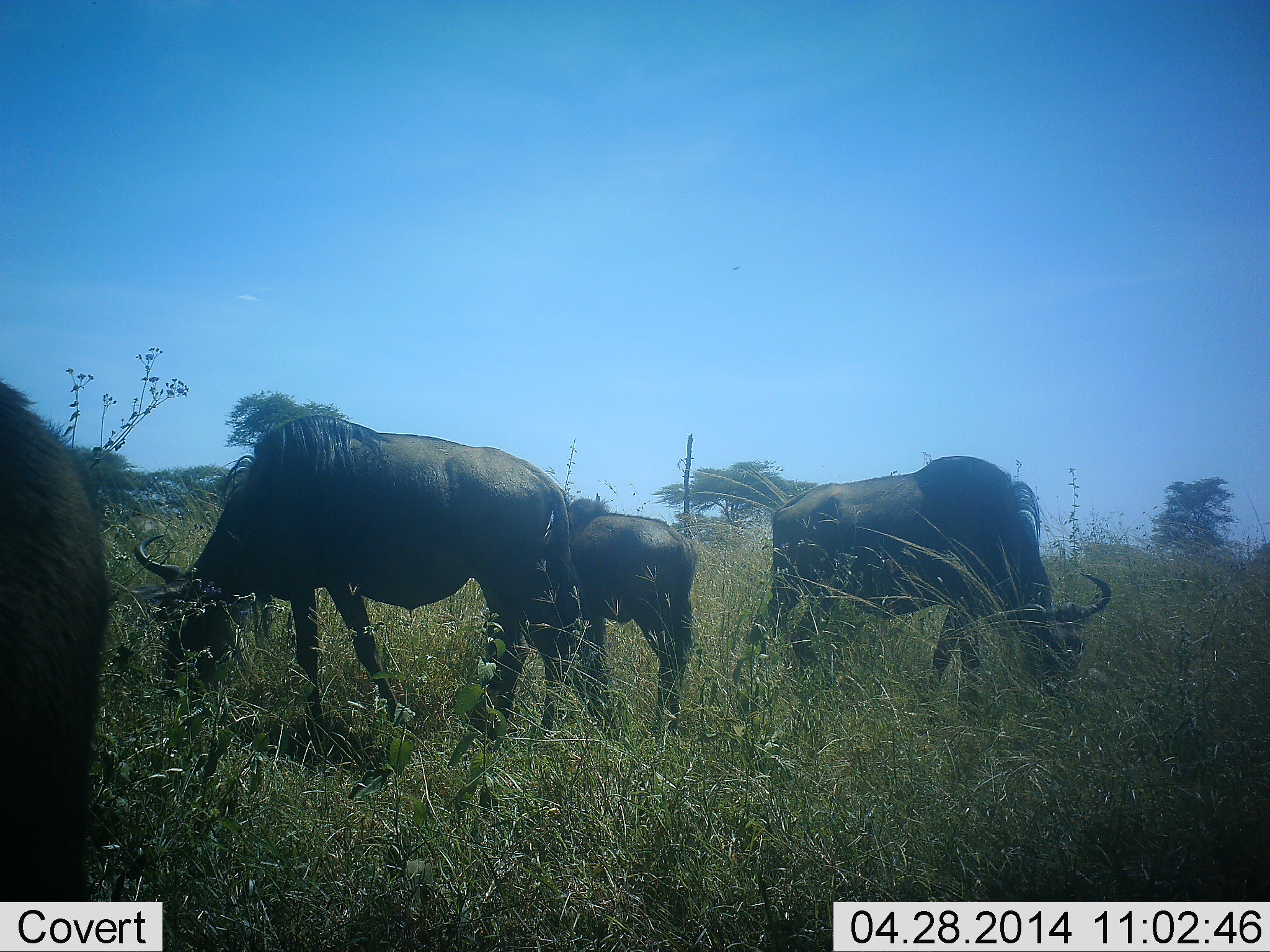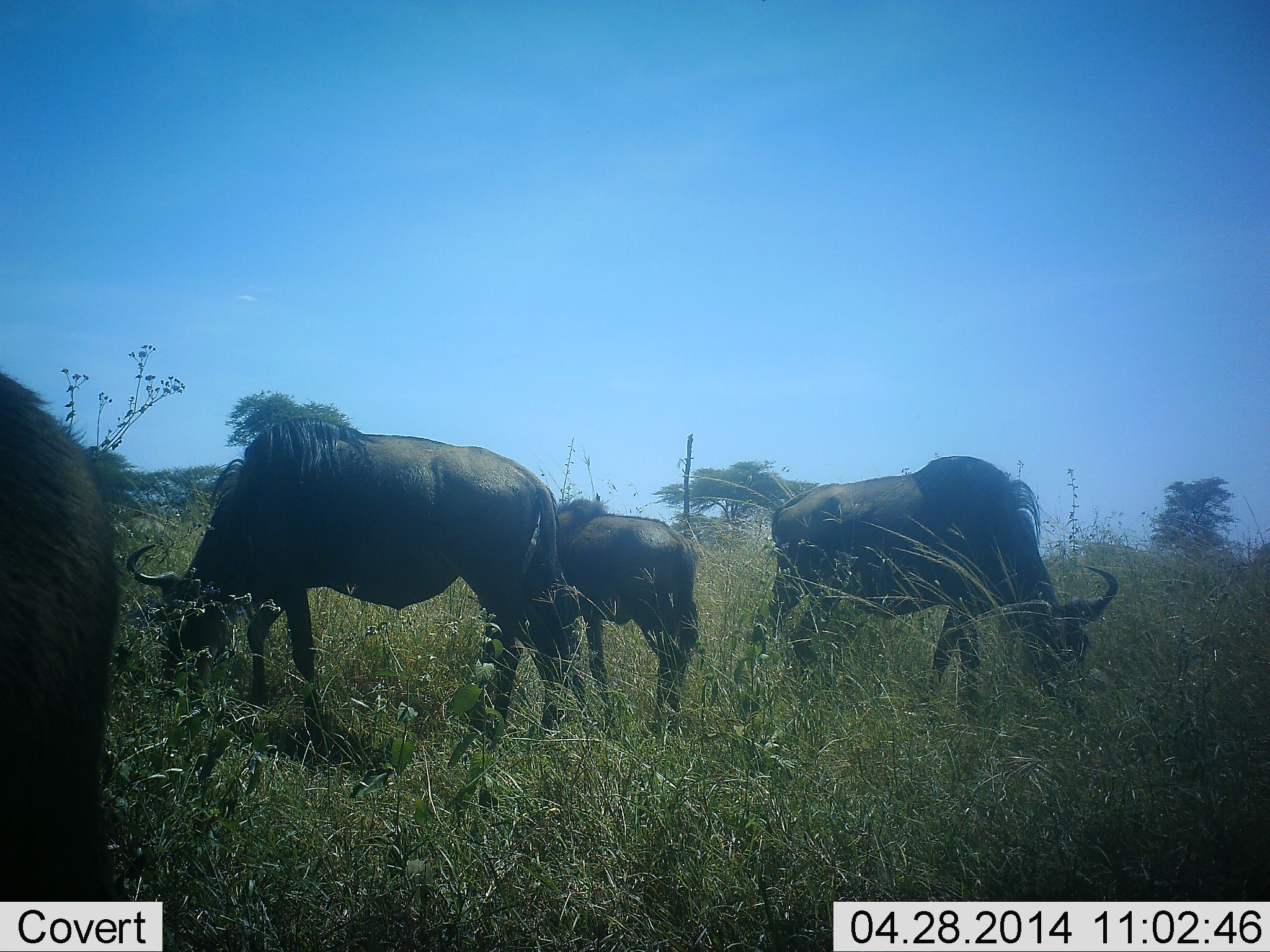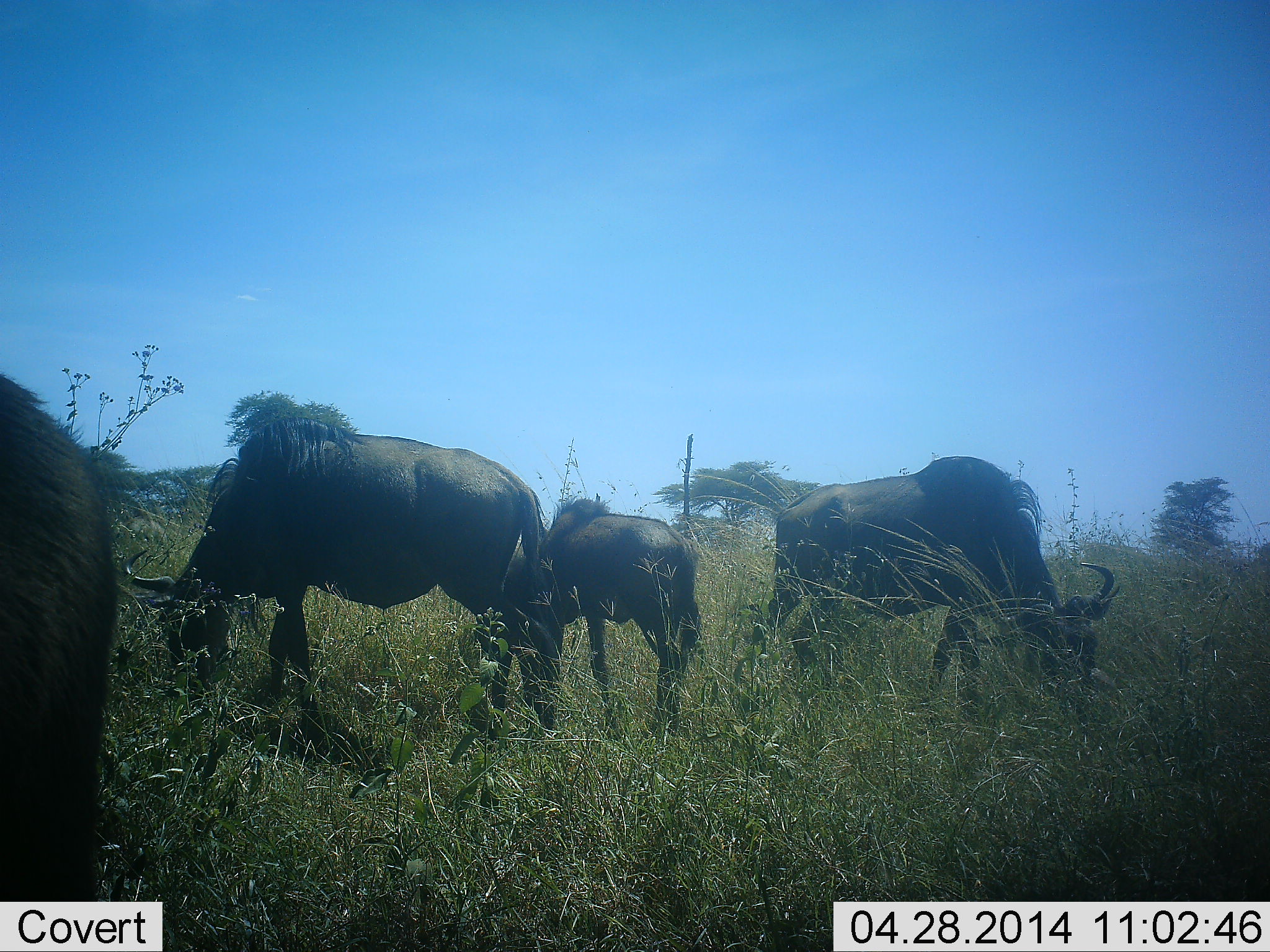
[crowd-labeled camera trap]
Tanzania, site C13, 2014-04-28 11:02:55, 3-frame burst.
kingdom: Animalia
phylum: Chordata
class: Mammalia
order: Artiodactyla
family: Bovidae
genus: Connochaetes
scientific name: Connochaetes taurinus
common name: blue wildebeest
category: wildebeest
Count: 4.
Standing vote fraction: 70%.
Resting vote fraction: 0%.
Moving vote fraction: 0%.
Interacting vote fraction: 0%.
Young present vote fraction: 50%.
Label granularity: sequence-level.